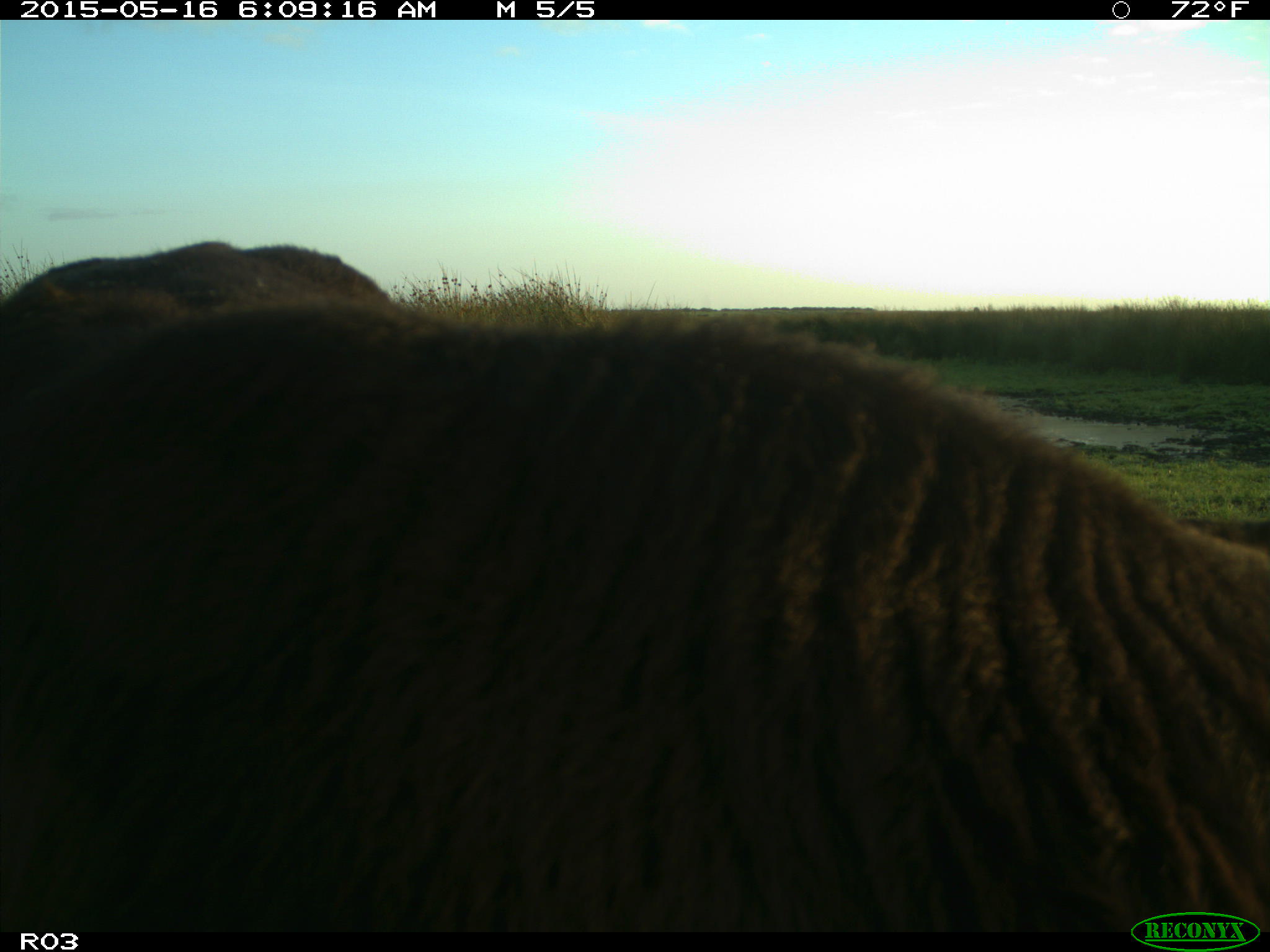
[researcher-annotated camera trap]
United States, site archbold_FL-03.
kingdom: Animalia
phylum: Chordata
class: Mammalia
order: Artiodactyla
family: Bovidae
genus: Bos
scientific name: Bos taurus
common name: domestic cow